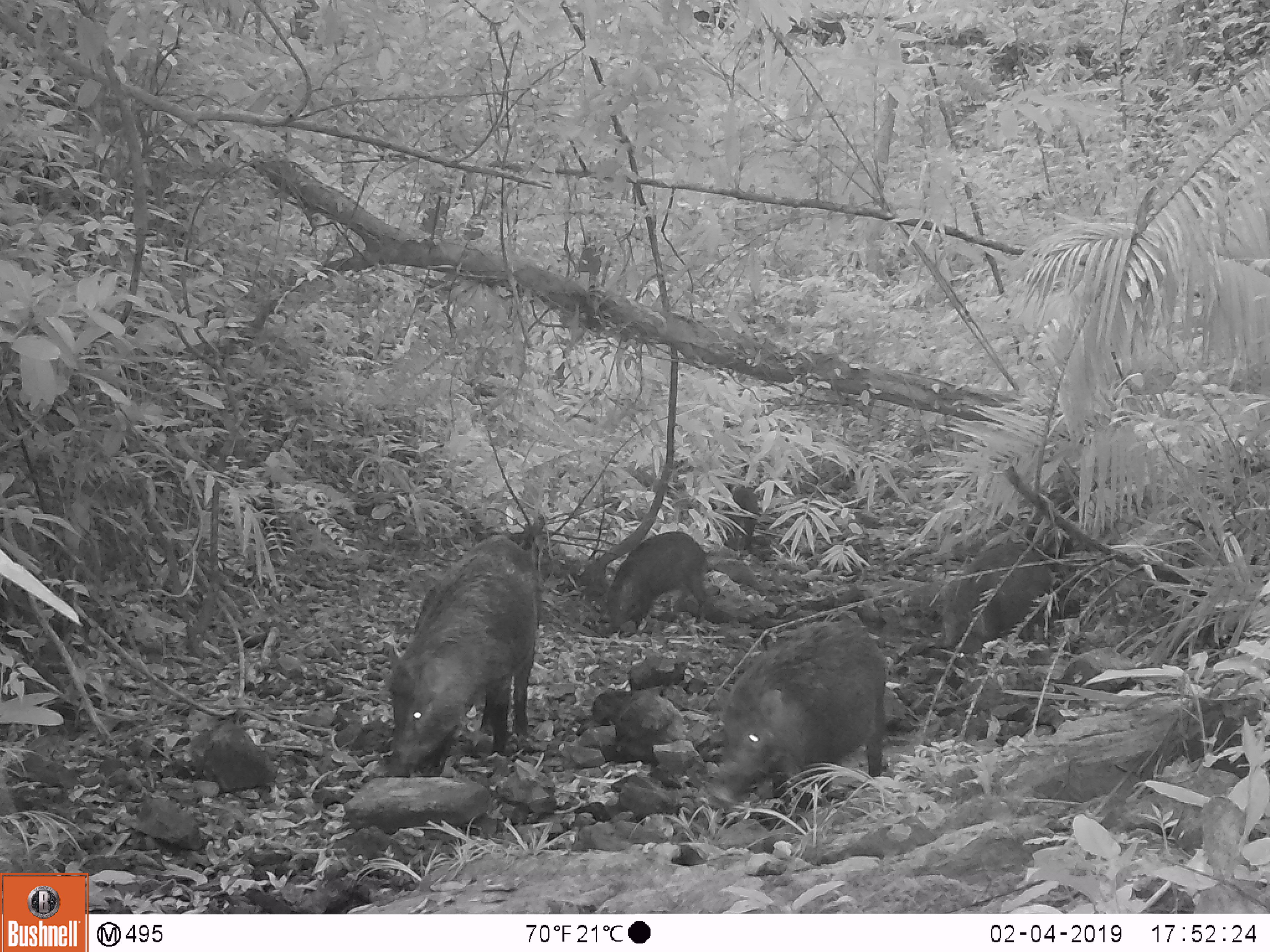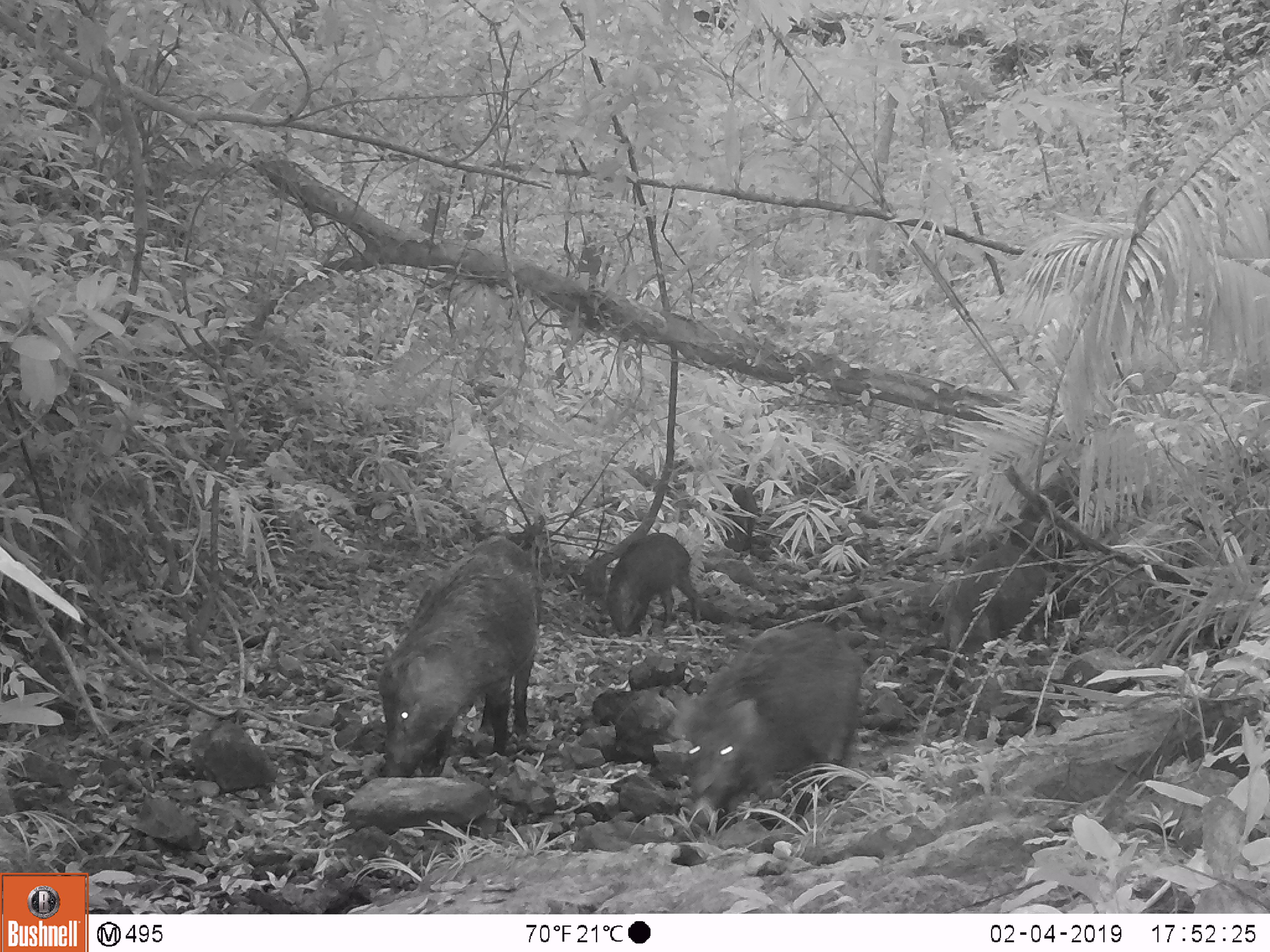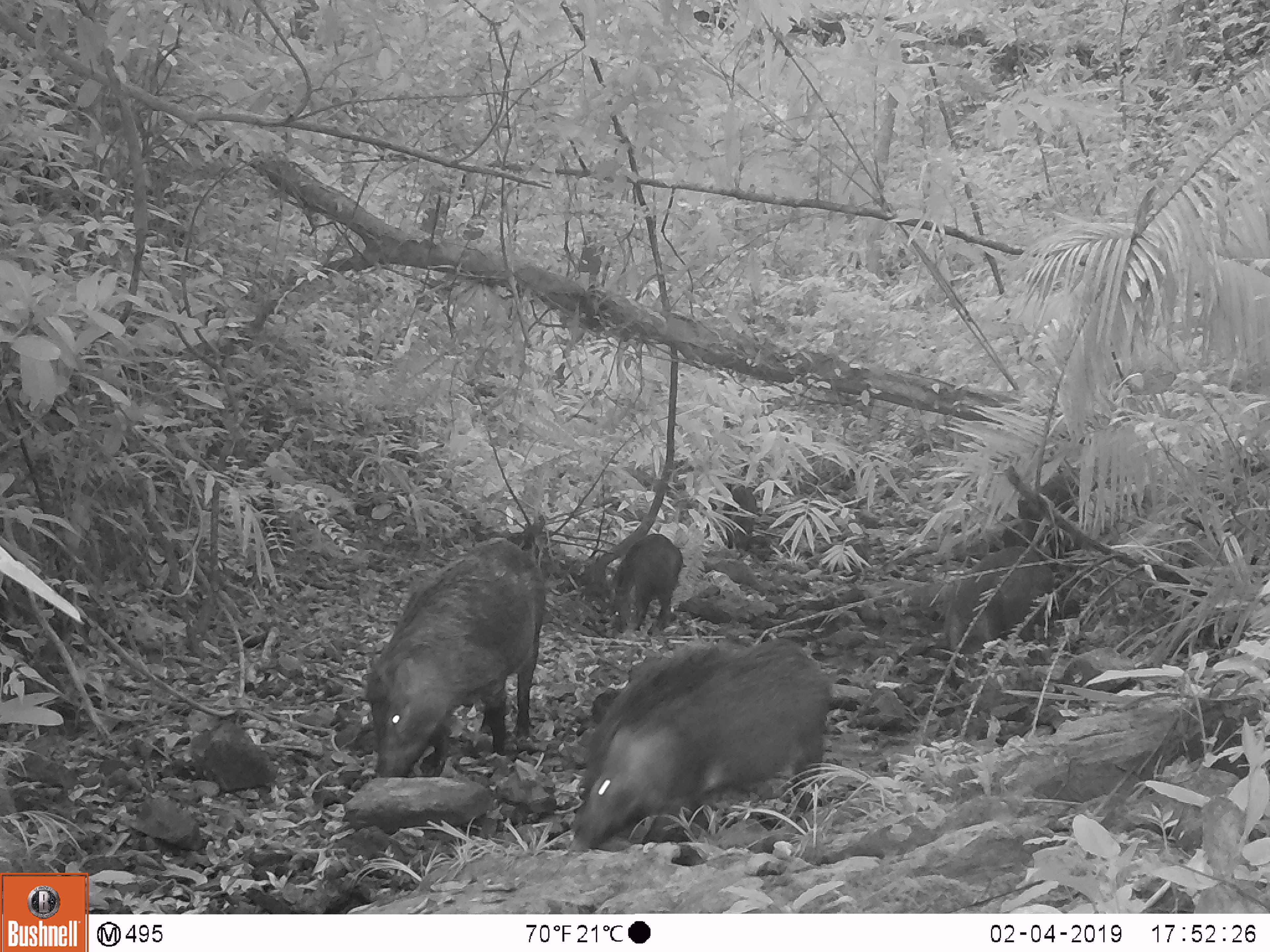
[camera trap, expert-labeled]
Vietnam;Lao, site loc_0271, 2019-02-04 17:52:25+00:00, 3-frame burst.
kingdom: Animalia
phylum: Chordata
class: Mammalia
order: Artiodactyla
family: Suidae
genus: Sus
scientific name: Sus scrofa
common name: eurasian wild pig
Eurasian wild pig (Sus scrofa). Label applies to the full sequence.